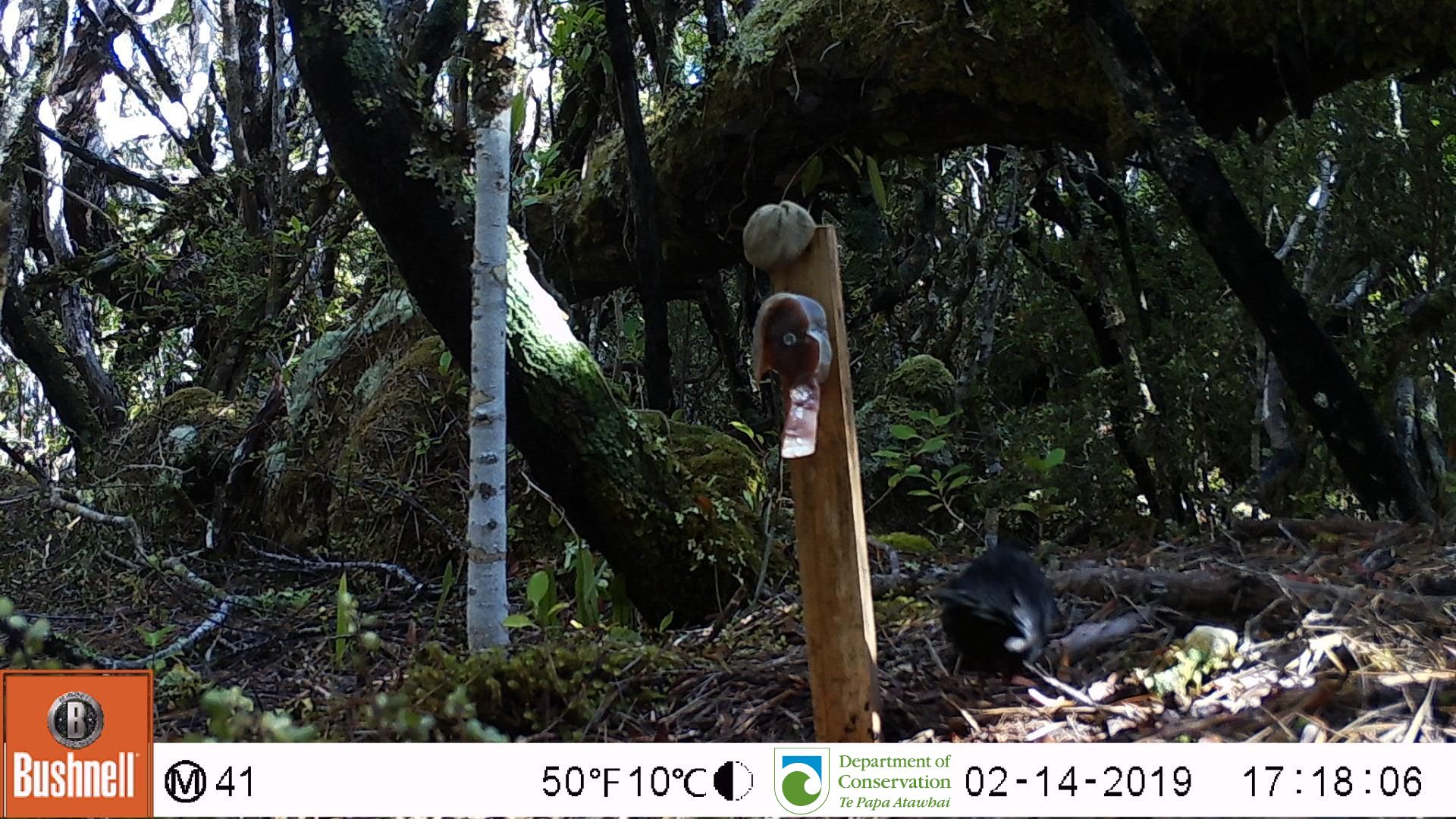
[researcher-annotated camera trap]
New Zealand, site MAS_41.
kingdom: Animalia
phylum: Chordata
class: Aves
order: Passeriformes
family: Turdidae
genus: Turdus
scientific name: Turdus merula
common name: eurasian blackbird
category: blackbird